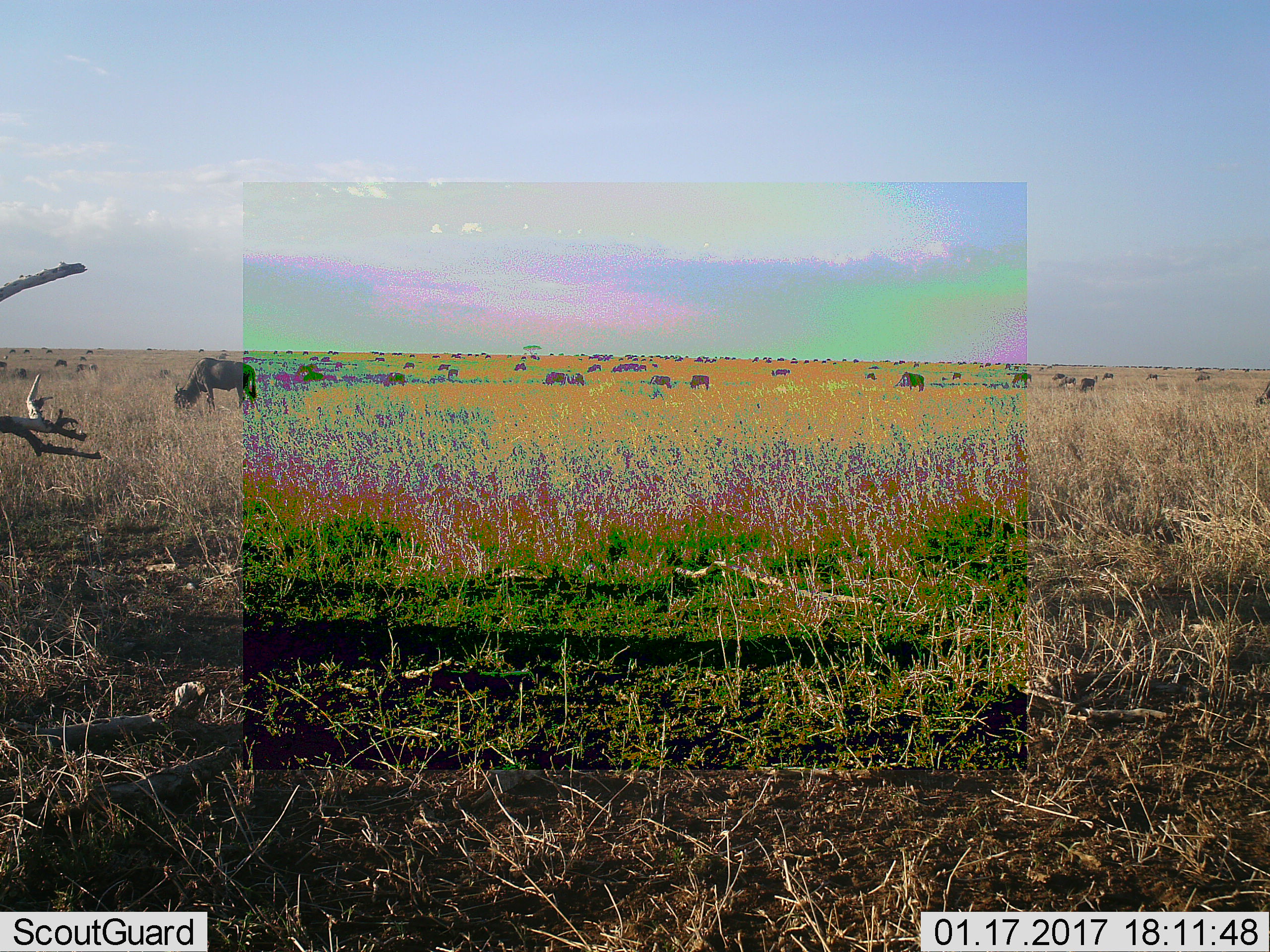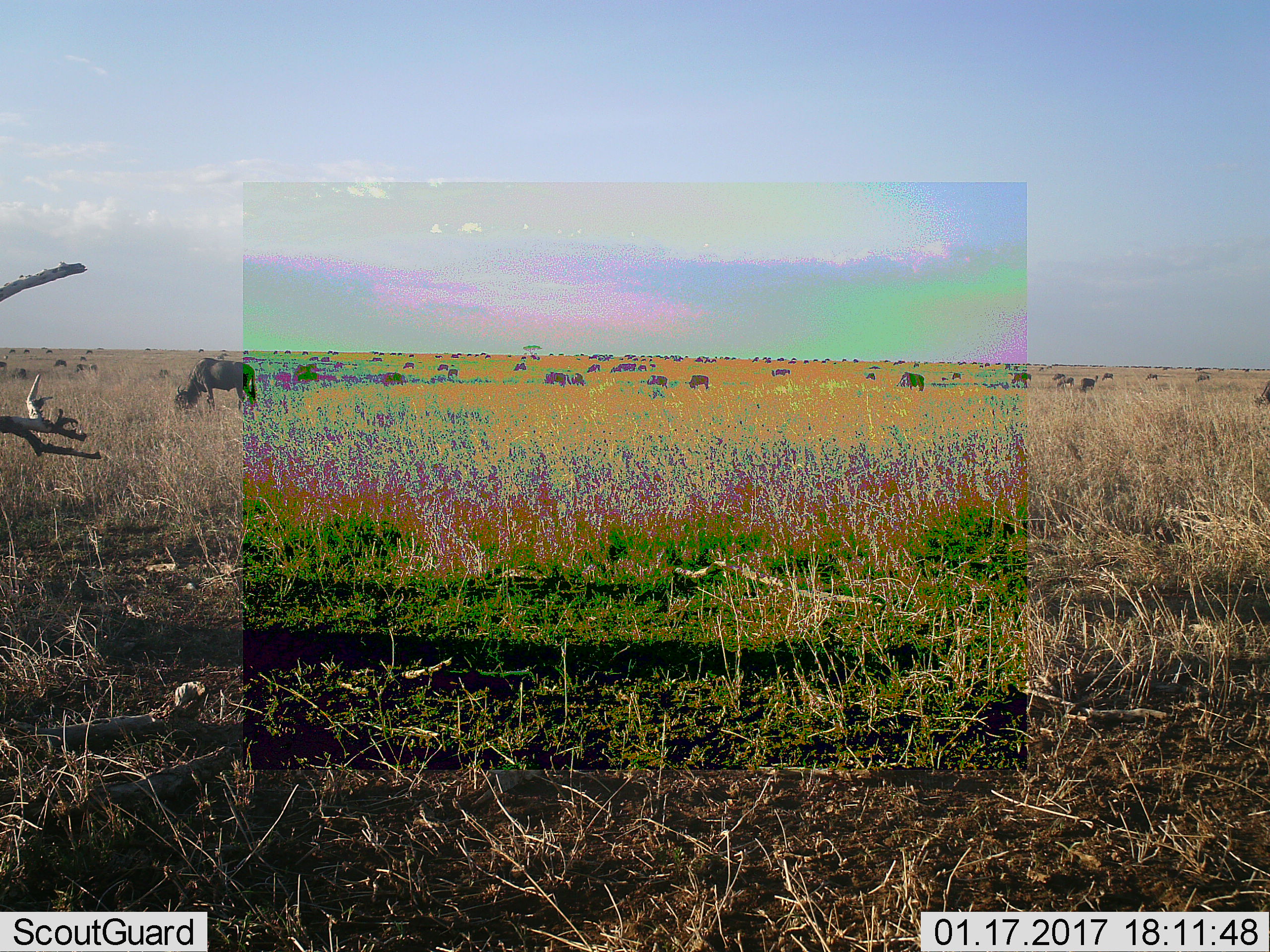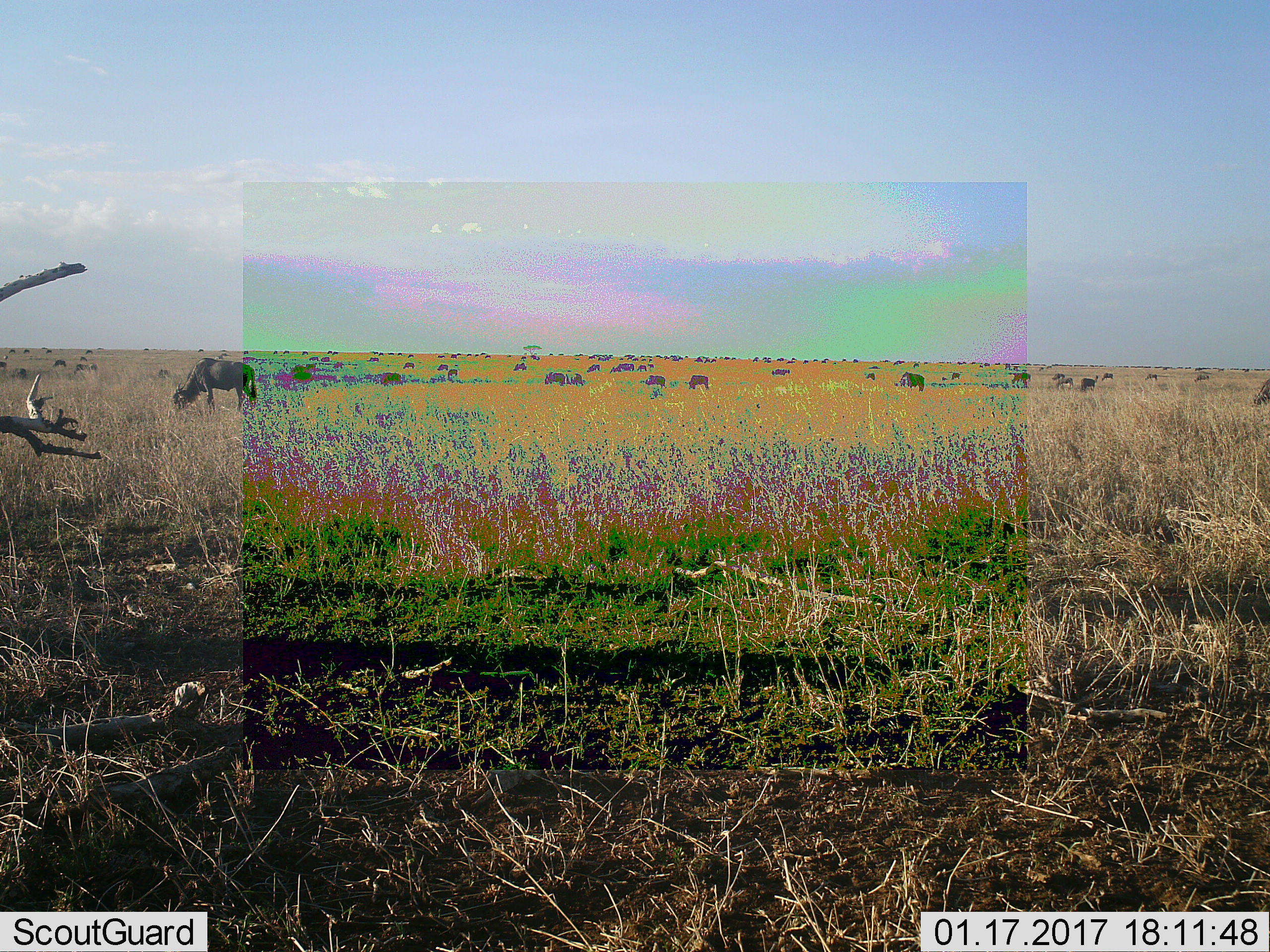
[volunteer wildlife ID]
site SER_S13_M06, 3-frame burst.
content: unidentified animal